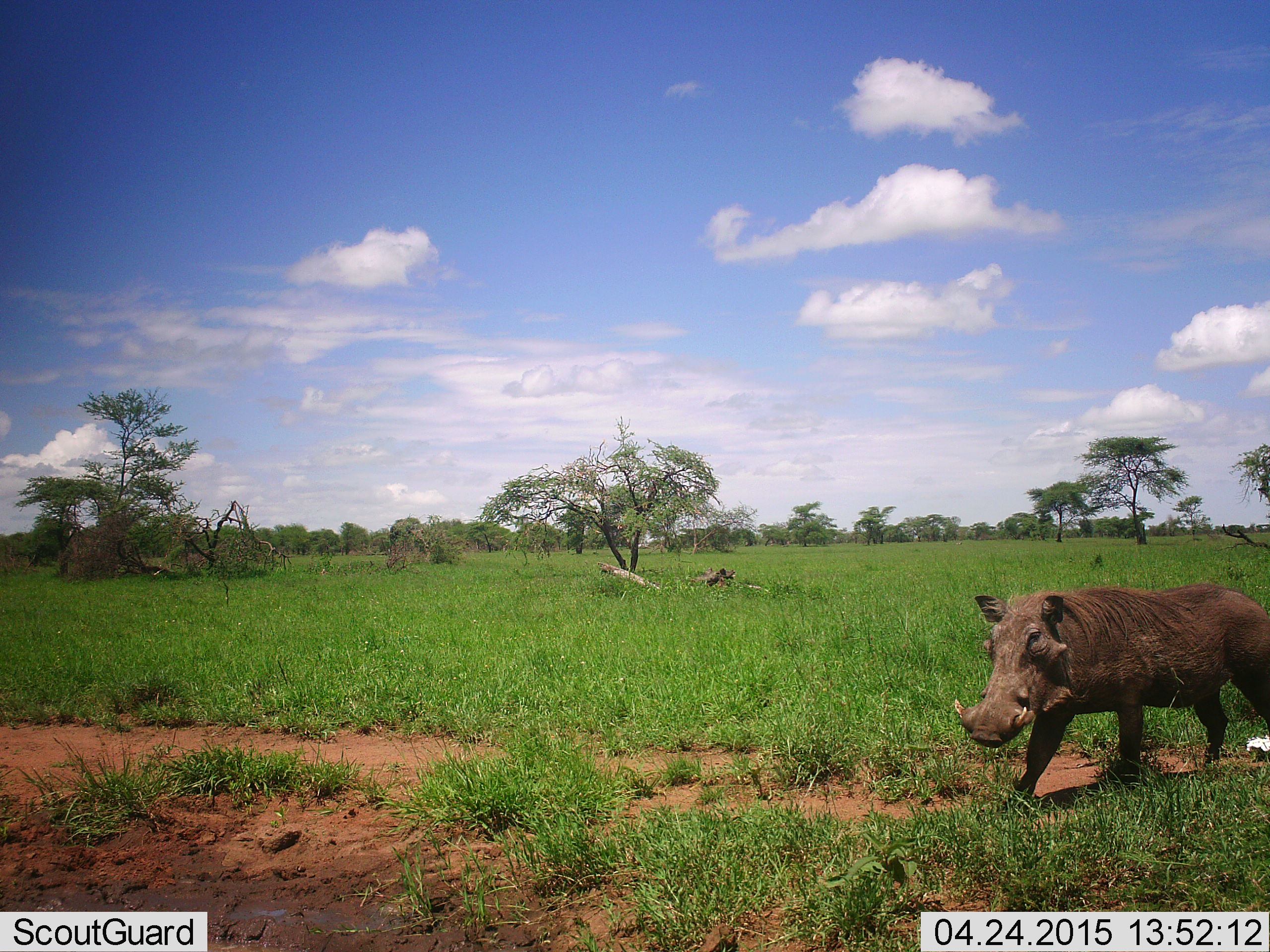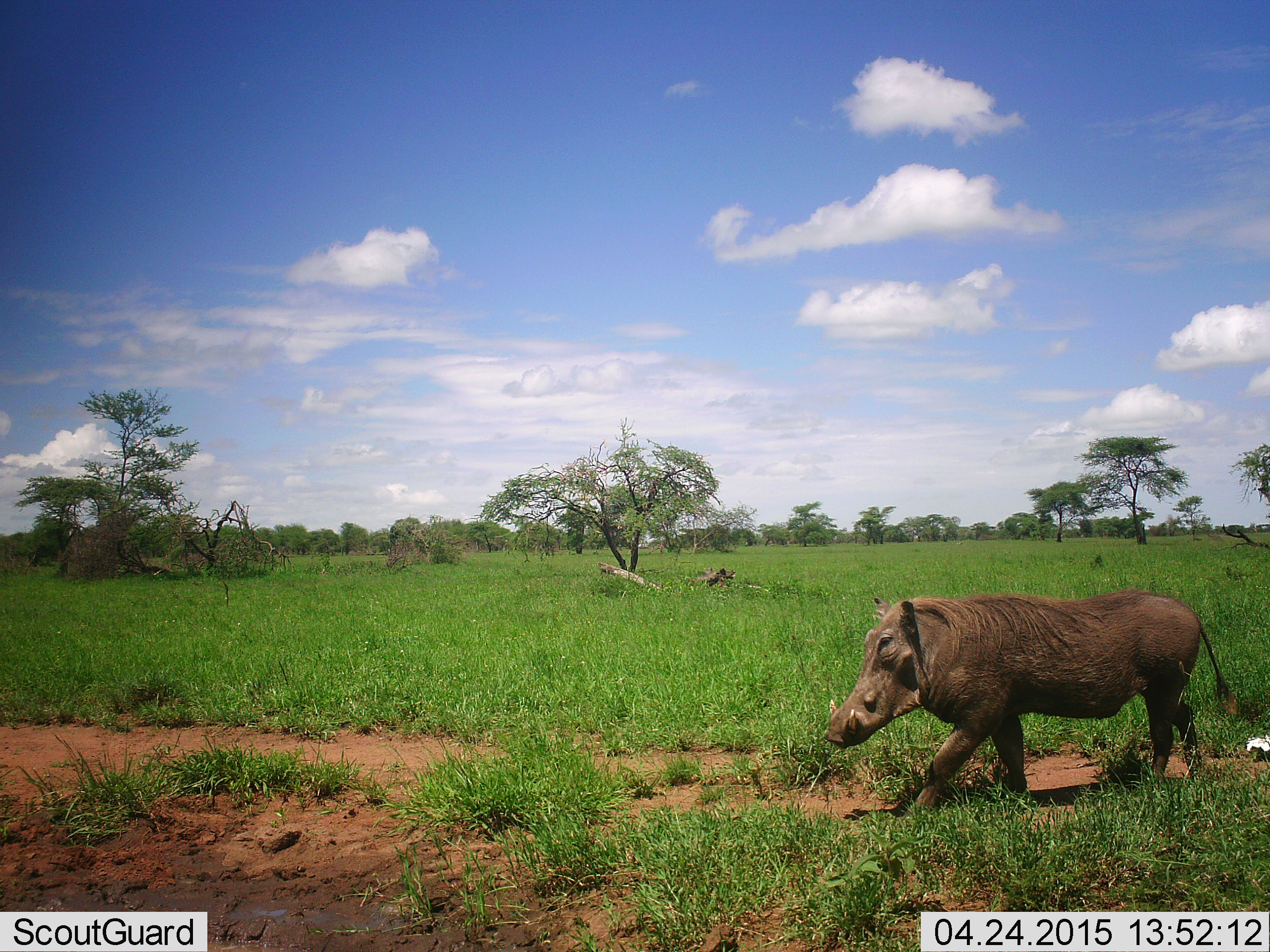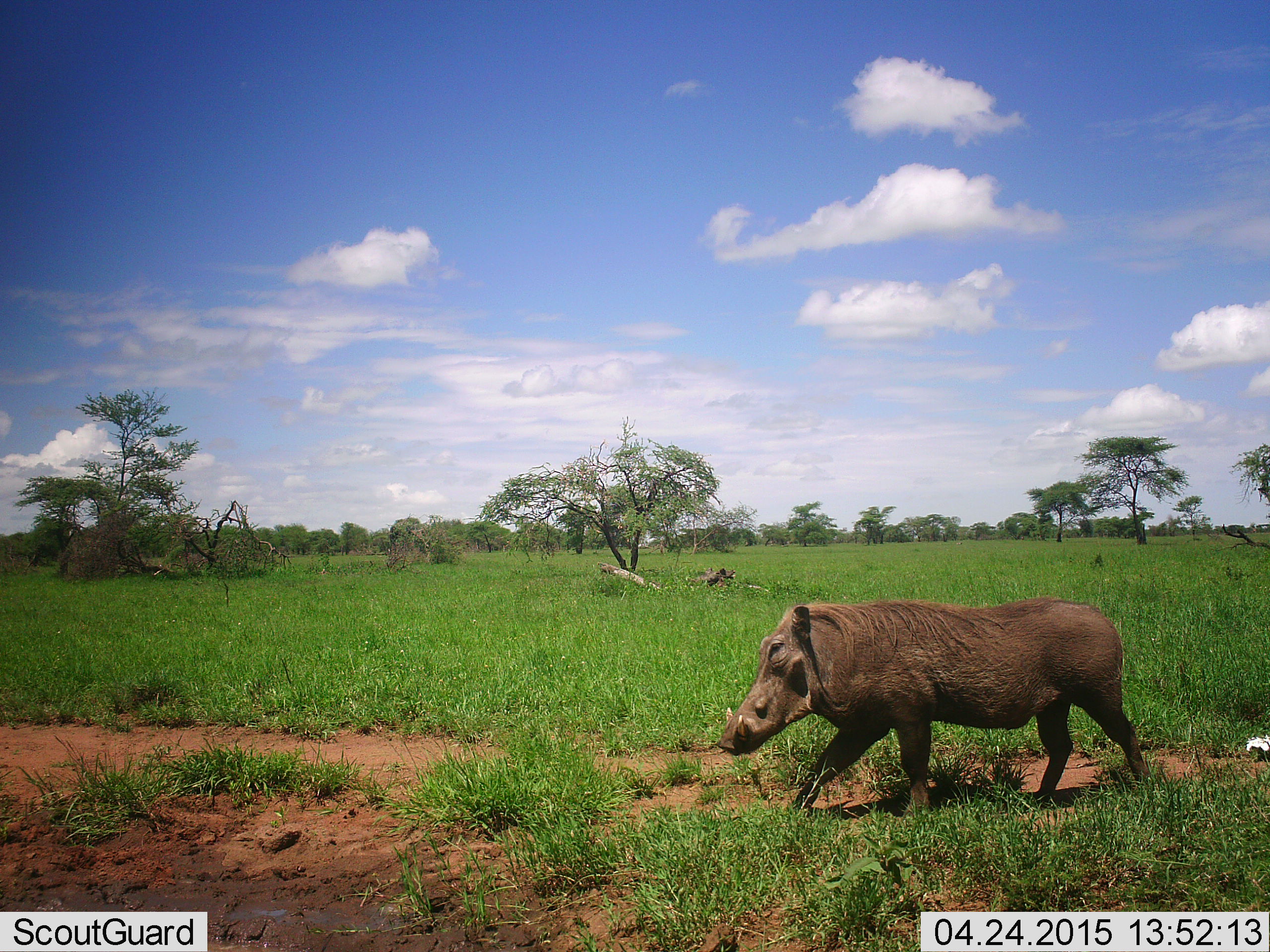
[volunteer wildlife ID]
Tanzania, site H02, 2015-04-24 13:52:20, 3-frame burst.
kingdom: Animalia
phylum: Chordata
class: Mammalia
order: Artiodactyla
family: Suidae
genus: Phacochoerus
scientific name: Phacochoerus africanus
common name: warthog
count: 1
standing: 0%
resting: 0%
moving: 100%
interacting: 0%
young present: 0%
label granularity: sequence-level